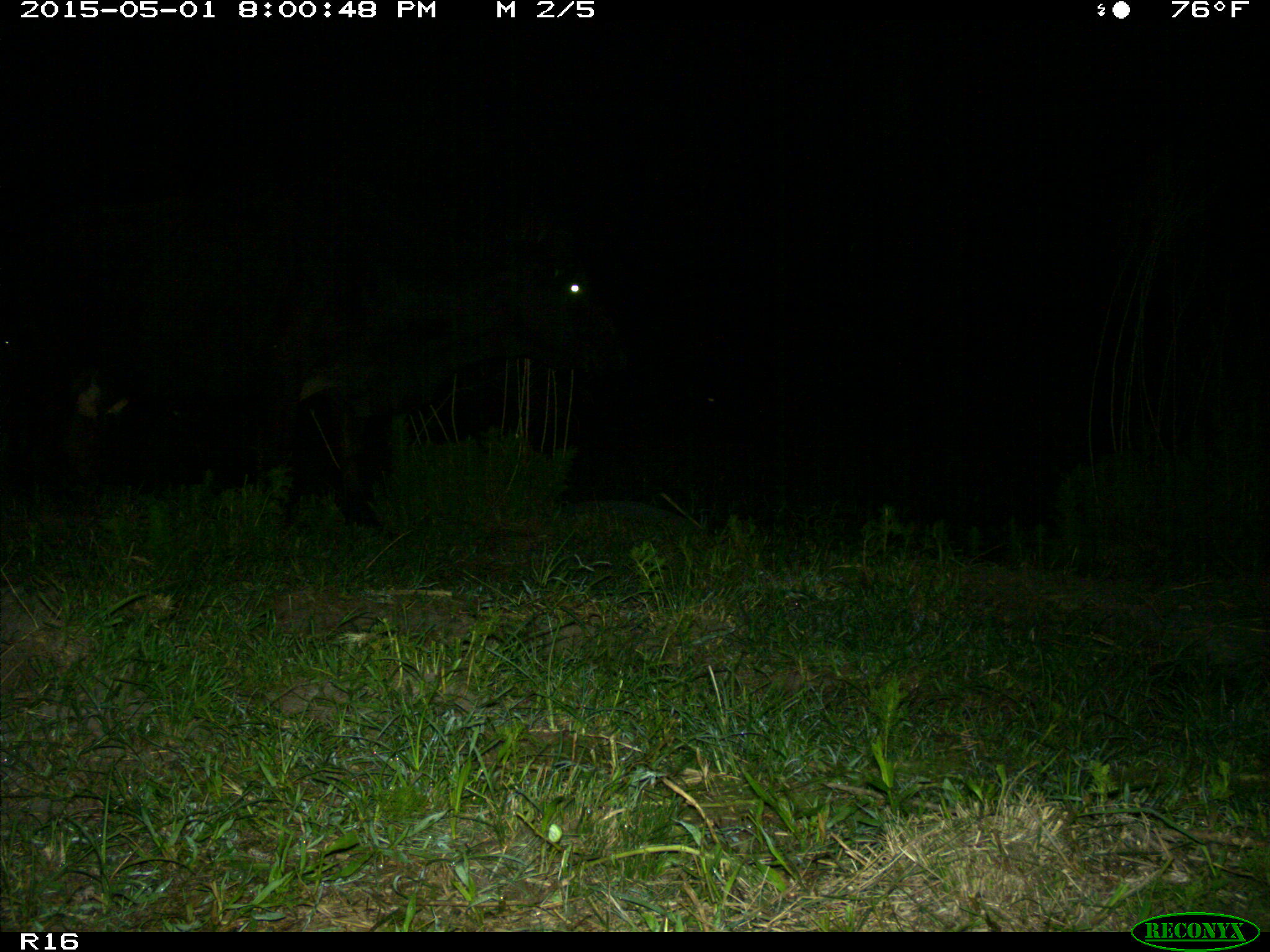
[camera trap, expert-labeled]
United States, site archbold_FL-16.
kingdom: Animalia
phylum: Chordata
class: Mammalia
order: Artiodactyla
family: Bovidae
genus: Bos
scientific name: Bos taurus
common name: domestic cow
Bos taurus (domestic cow).